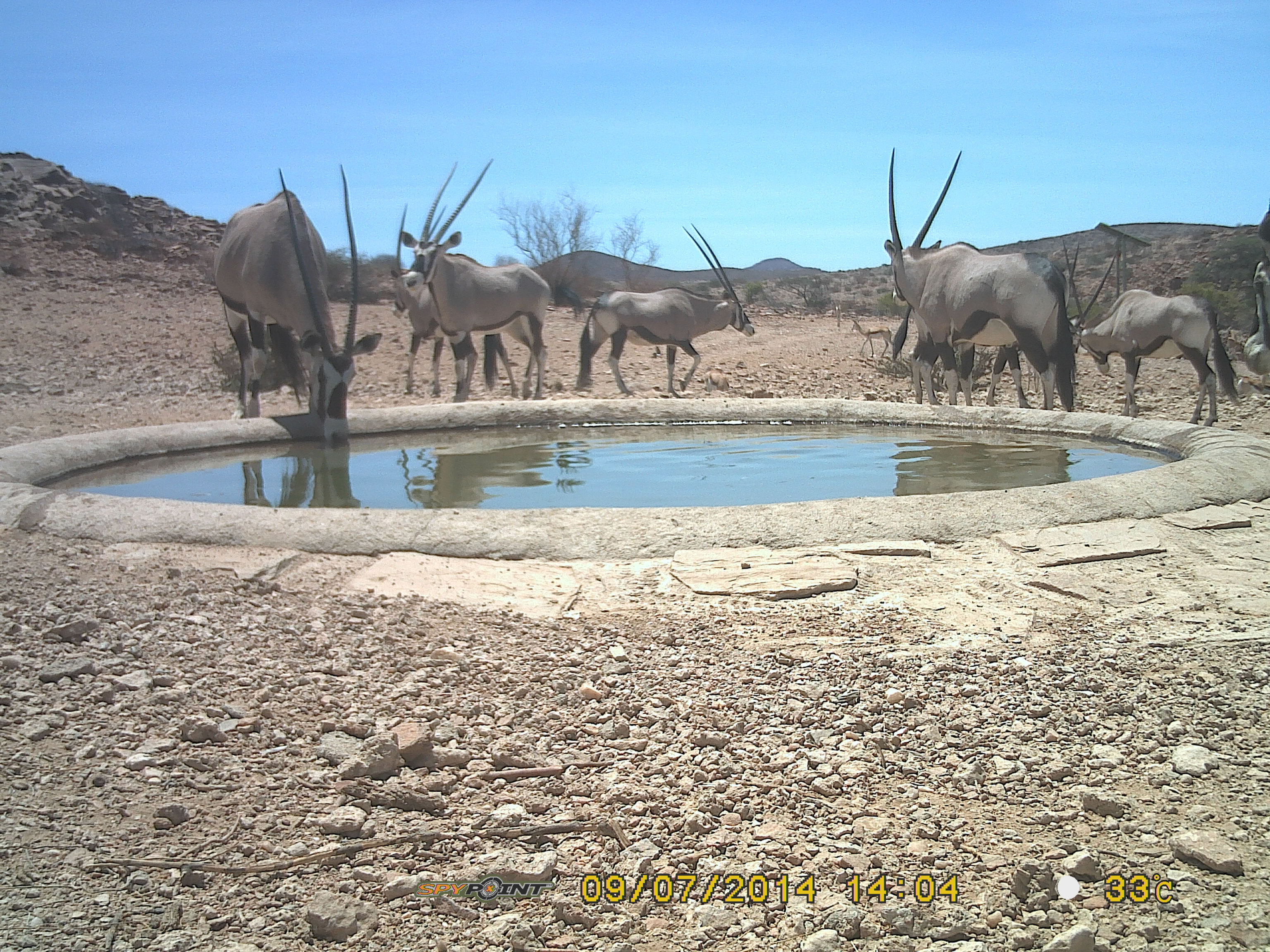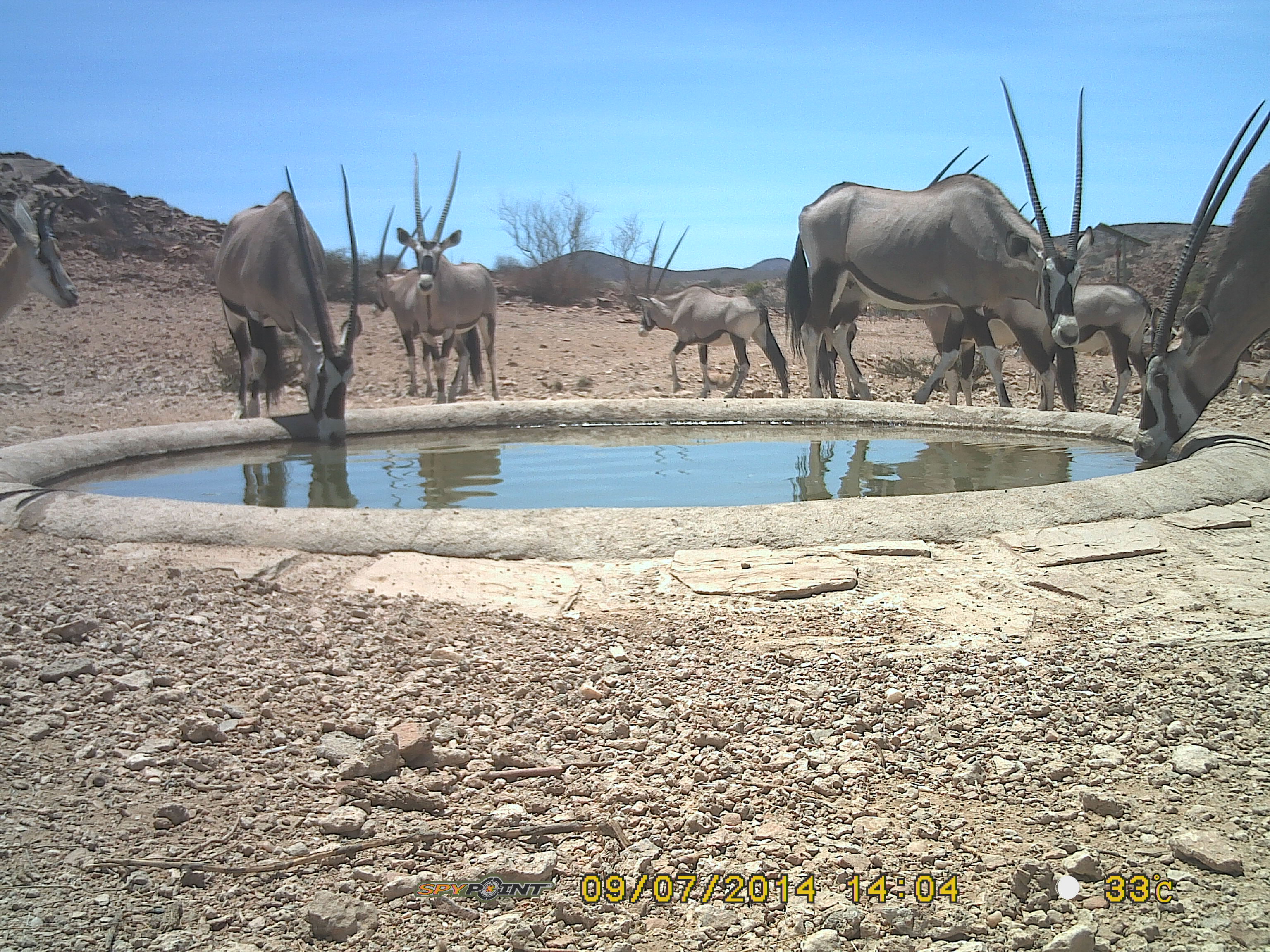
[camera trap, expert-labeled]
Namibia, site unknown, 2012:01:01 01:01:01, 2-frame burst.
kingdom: Animalia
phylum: Chordata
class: Mammalia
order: Artiodactyla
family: Bovidae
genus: Oryx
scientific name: Oryx gazella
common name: gemsbok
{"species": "Oryx gazella (gemsbok)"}